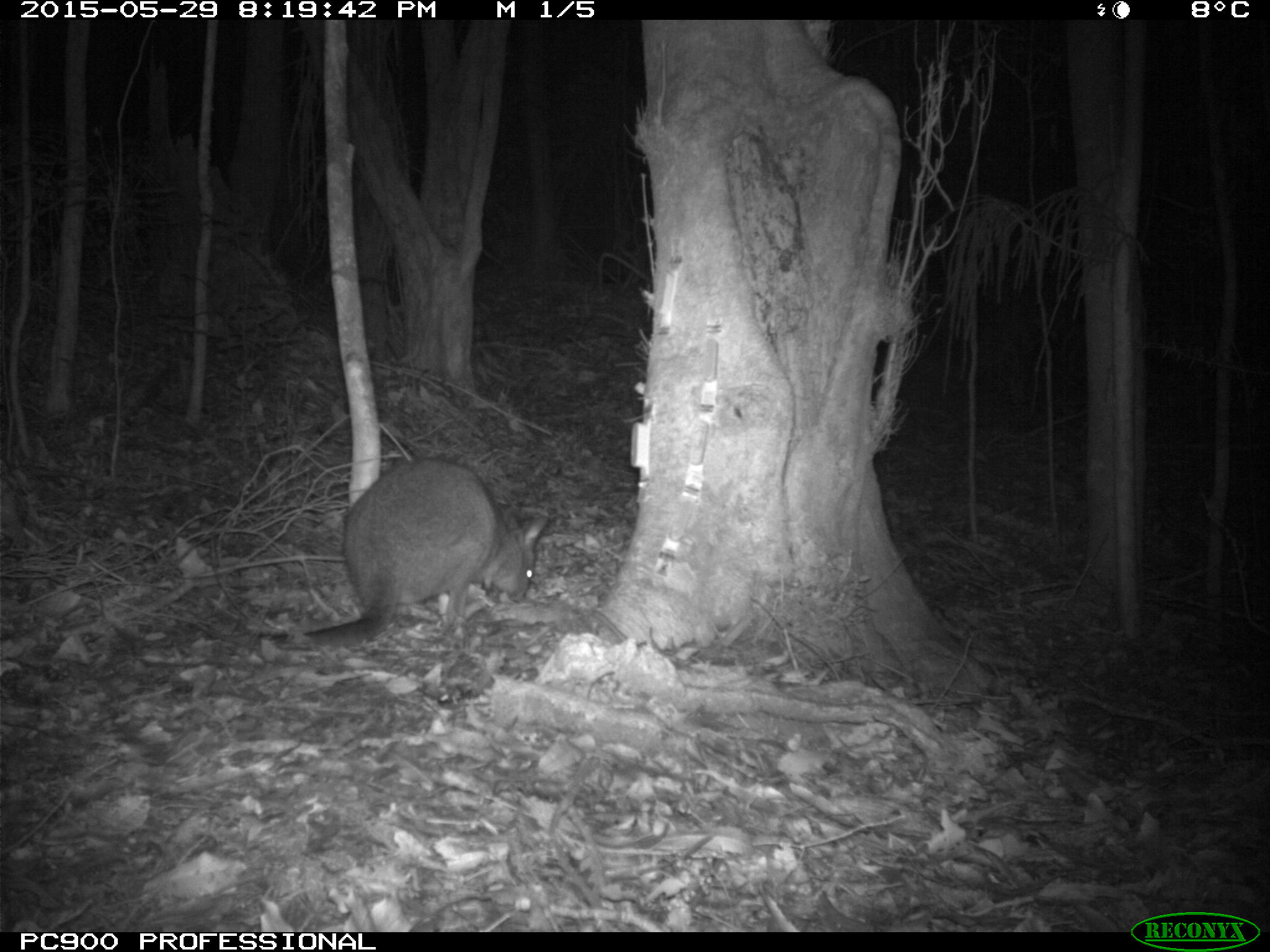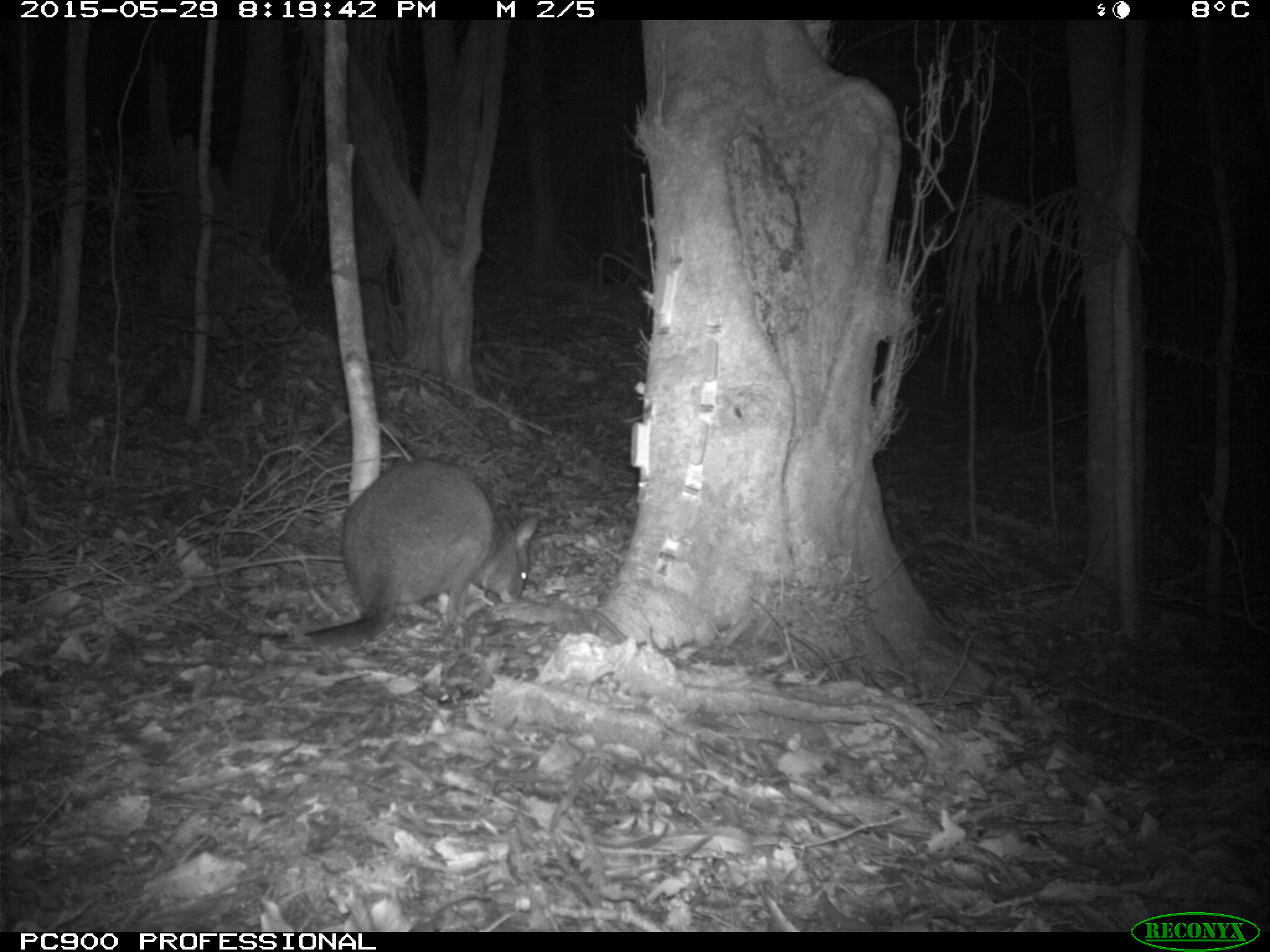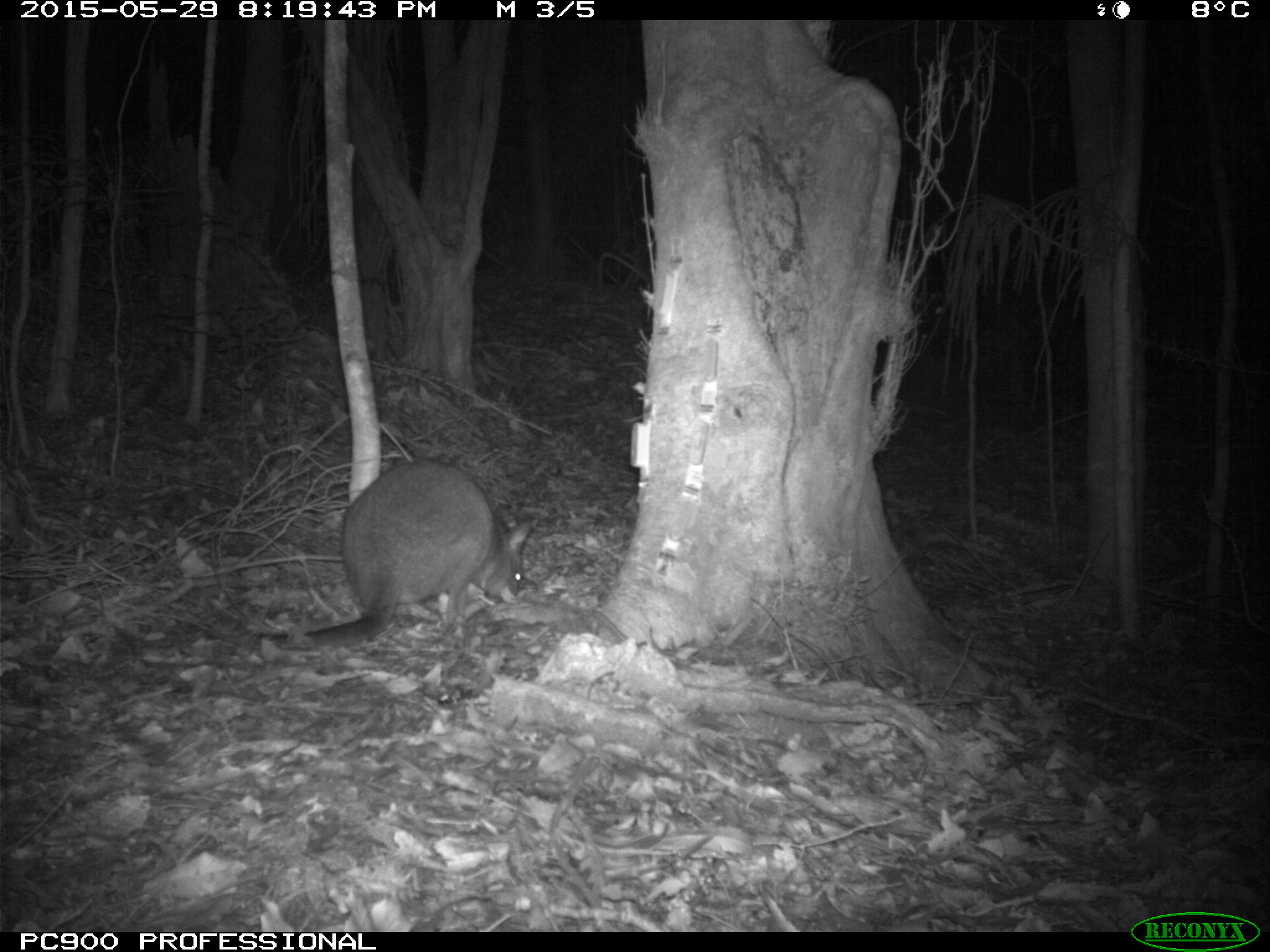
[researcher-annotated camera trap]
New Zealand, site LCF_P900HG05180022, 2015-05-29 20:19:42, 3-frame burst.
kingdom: Animalia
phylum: Chordata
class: Mammalia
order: Diprotodontia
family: Macropodidae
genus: Notamacropus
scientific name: Notamacropus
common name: wallaby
Wallaby (Notamacropus).